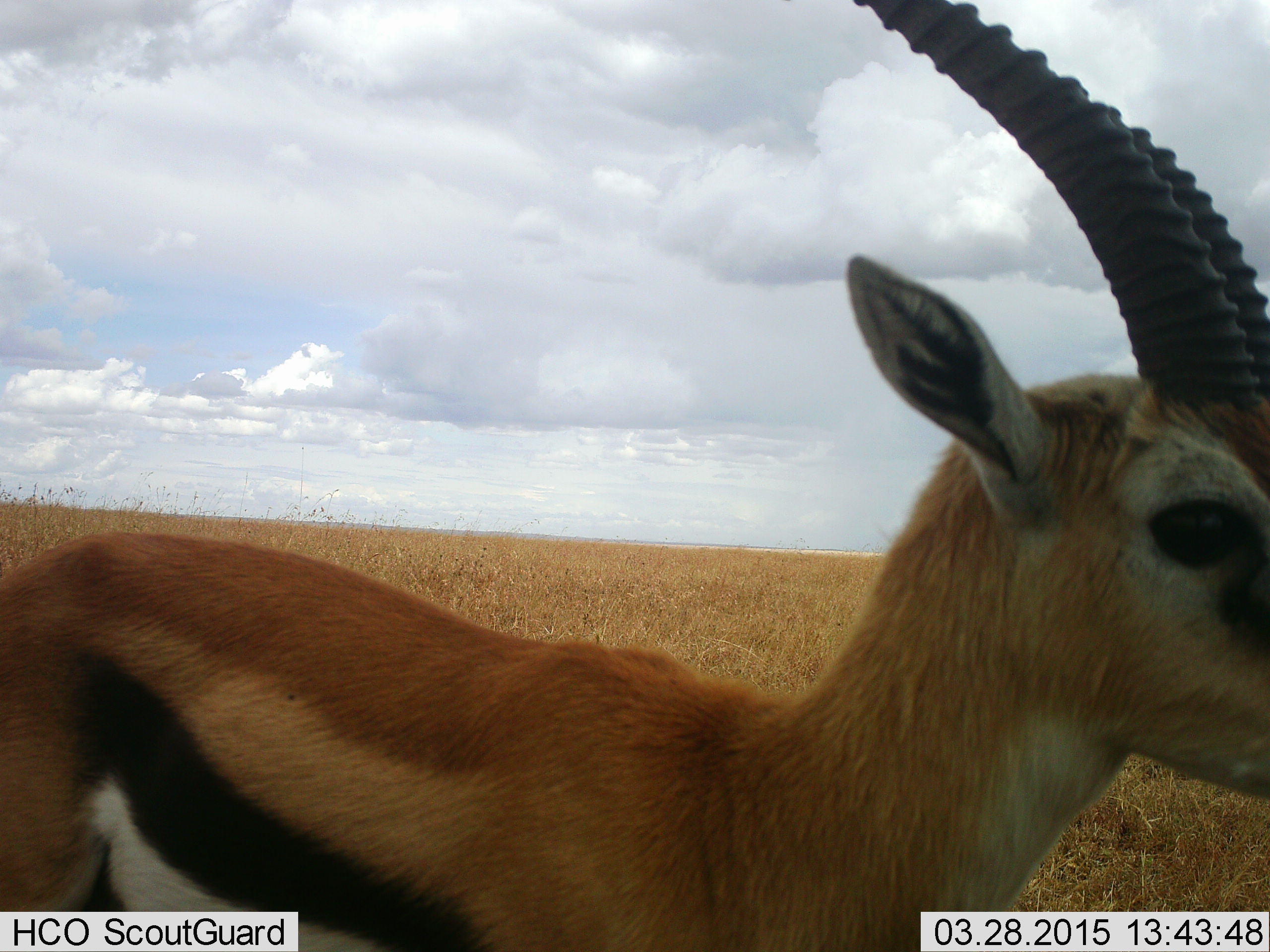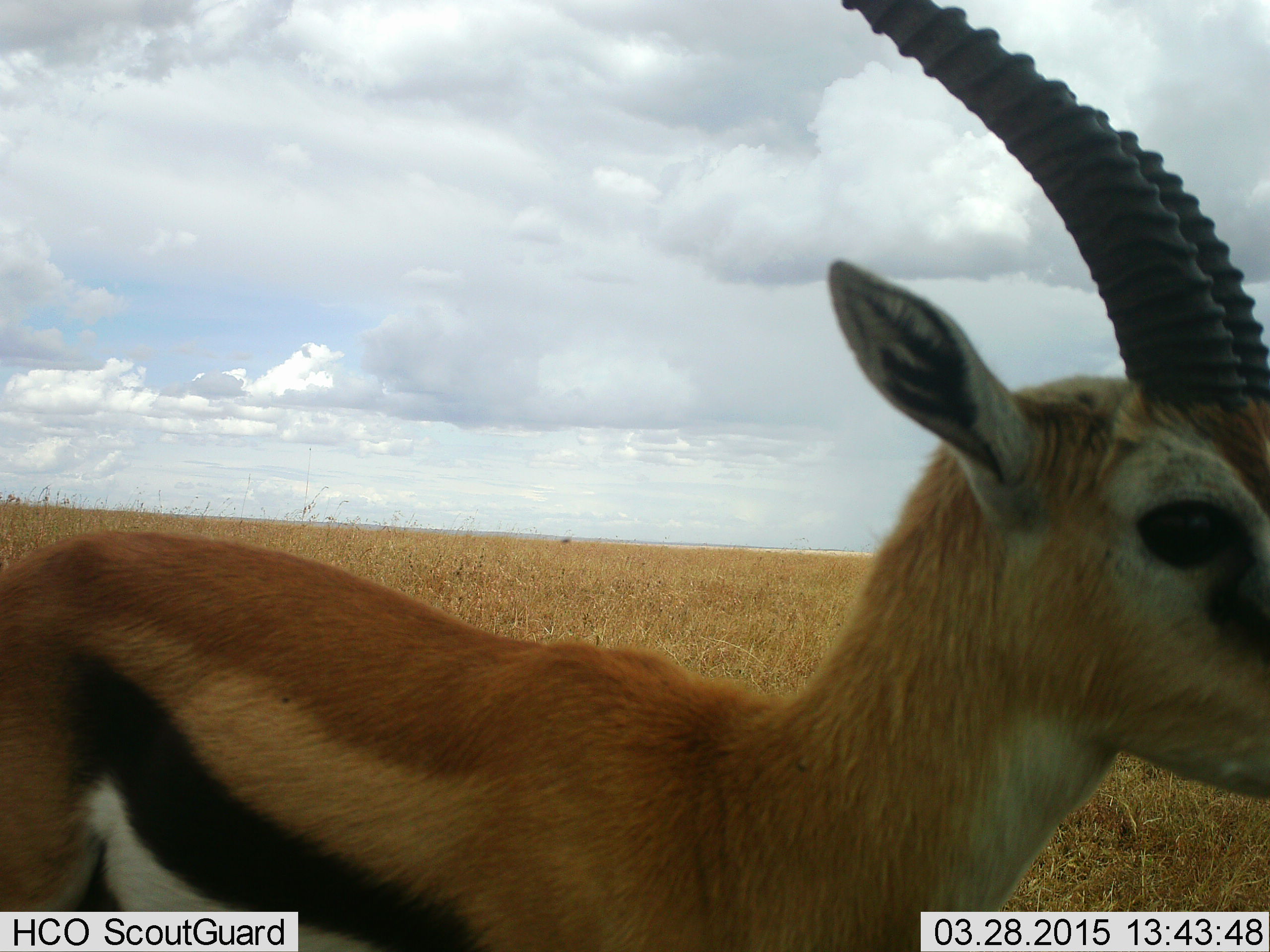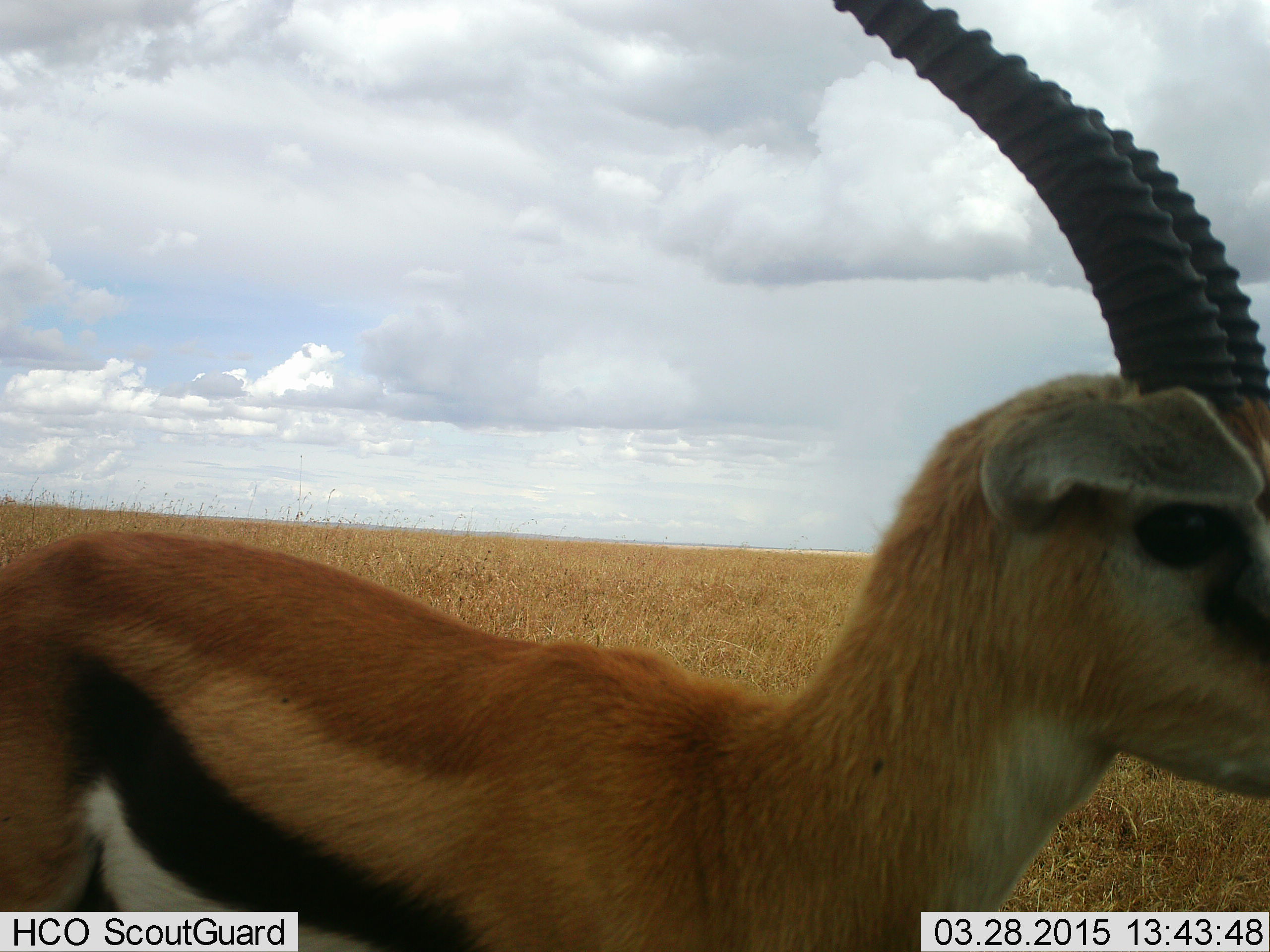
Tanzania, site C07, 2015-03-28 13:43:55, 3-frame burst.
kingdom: Animalia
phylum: Chordata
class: Mammalia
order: Artiodactyla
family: Bovidae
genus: Eudorcas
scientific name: Eudorcas thomsonii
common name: thomson's gazelle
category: gazellethomsons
Gazellethomsons (thomson's gazelle) (Eudorcas thomsonii), count 1. Behavior (volunteer vote fractions): standing 80%, resting 0%, moving 20%, interacting 0%. Young present (vote fraction): 0%. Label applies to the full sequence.